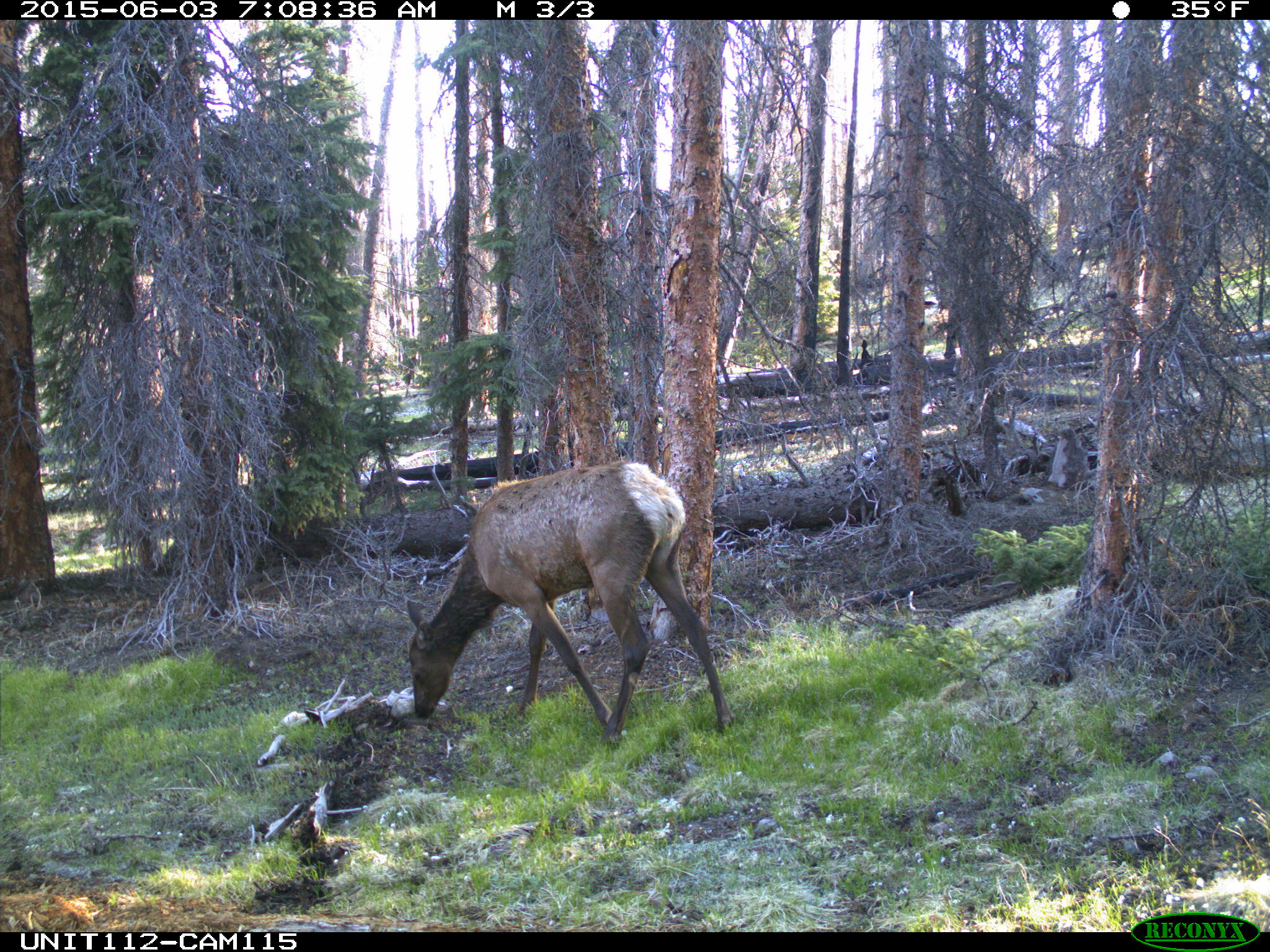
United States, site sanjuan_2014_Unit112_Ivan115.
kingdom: Animalia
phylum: Chordata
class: Mammalia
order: Artiodactyla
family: Cervidae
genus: Cervus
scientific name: Cervus elaphus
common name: red deer